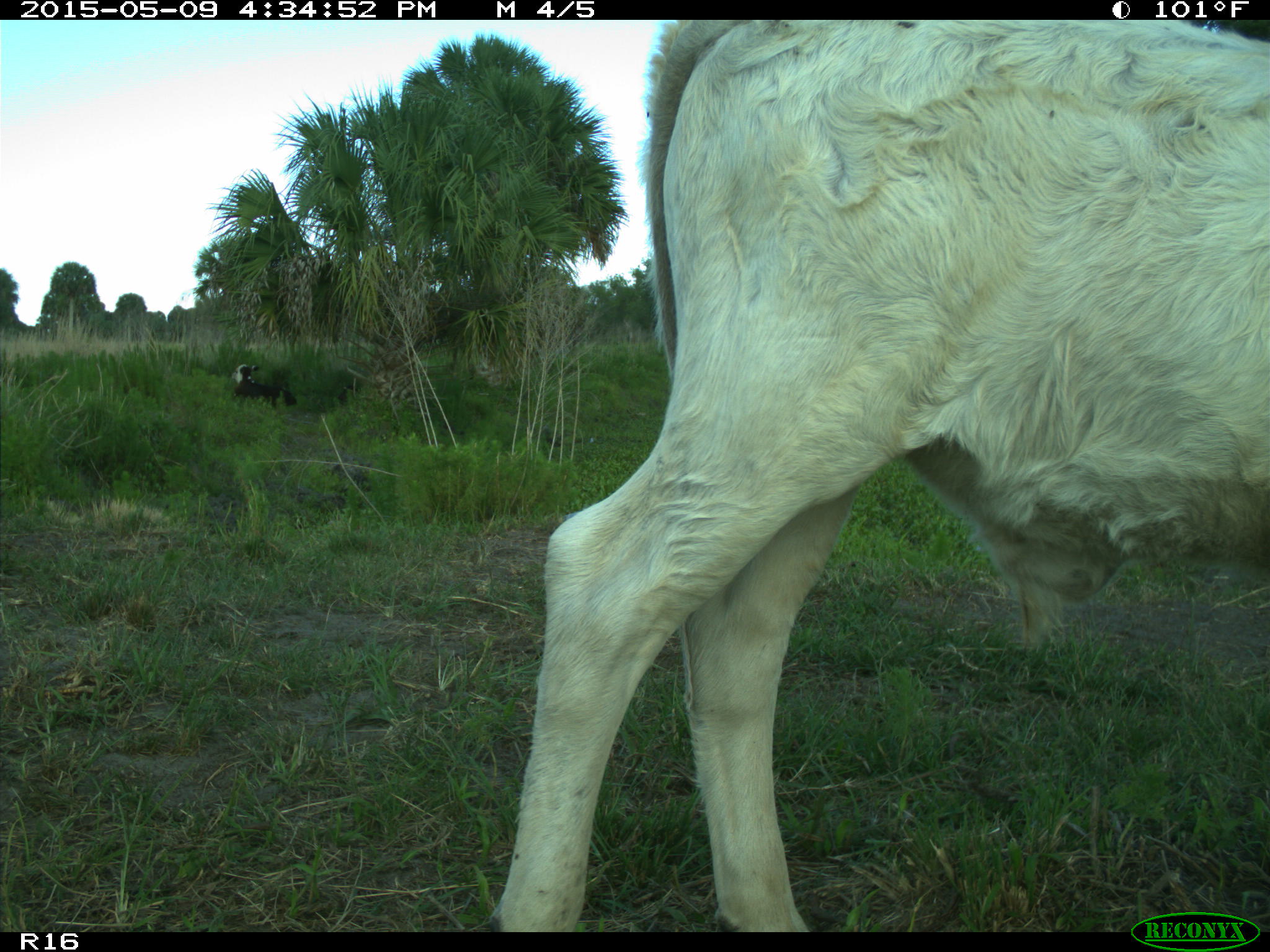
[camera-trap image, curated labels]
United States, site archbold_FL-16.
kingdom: Animalia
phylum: Chordata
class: Mammalia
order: Artiodactyla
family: Suidae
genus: Sus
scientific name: Sus scrofa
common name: wild boar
Sus scrofa (wild boar).